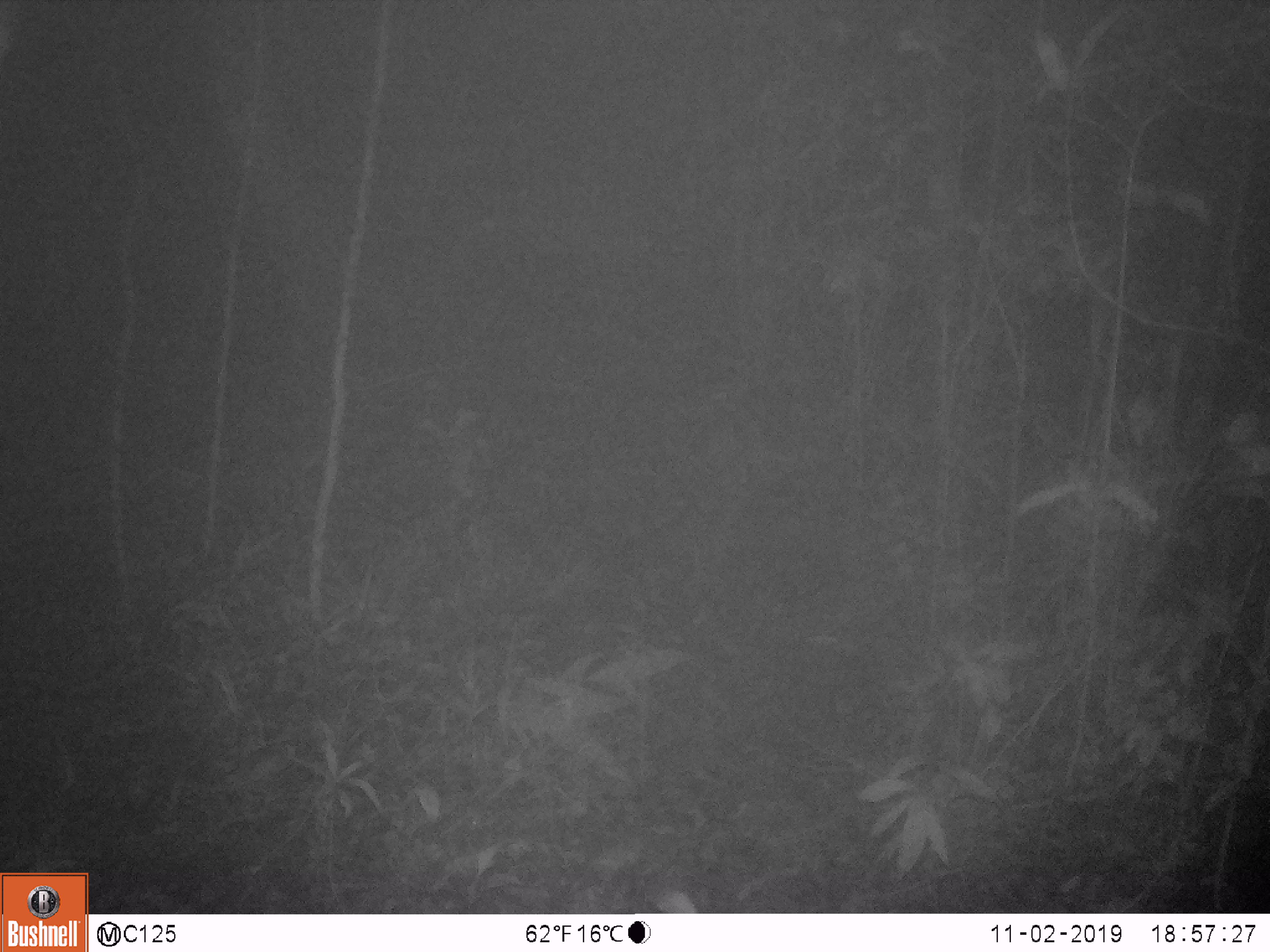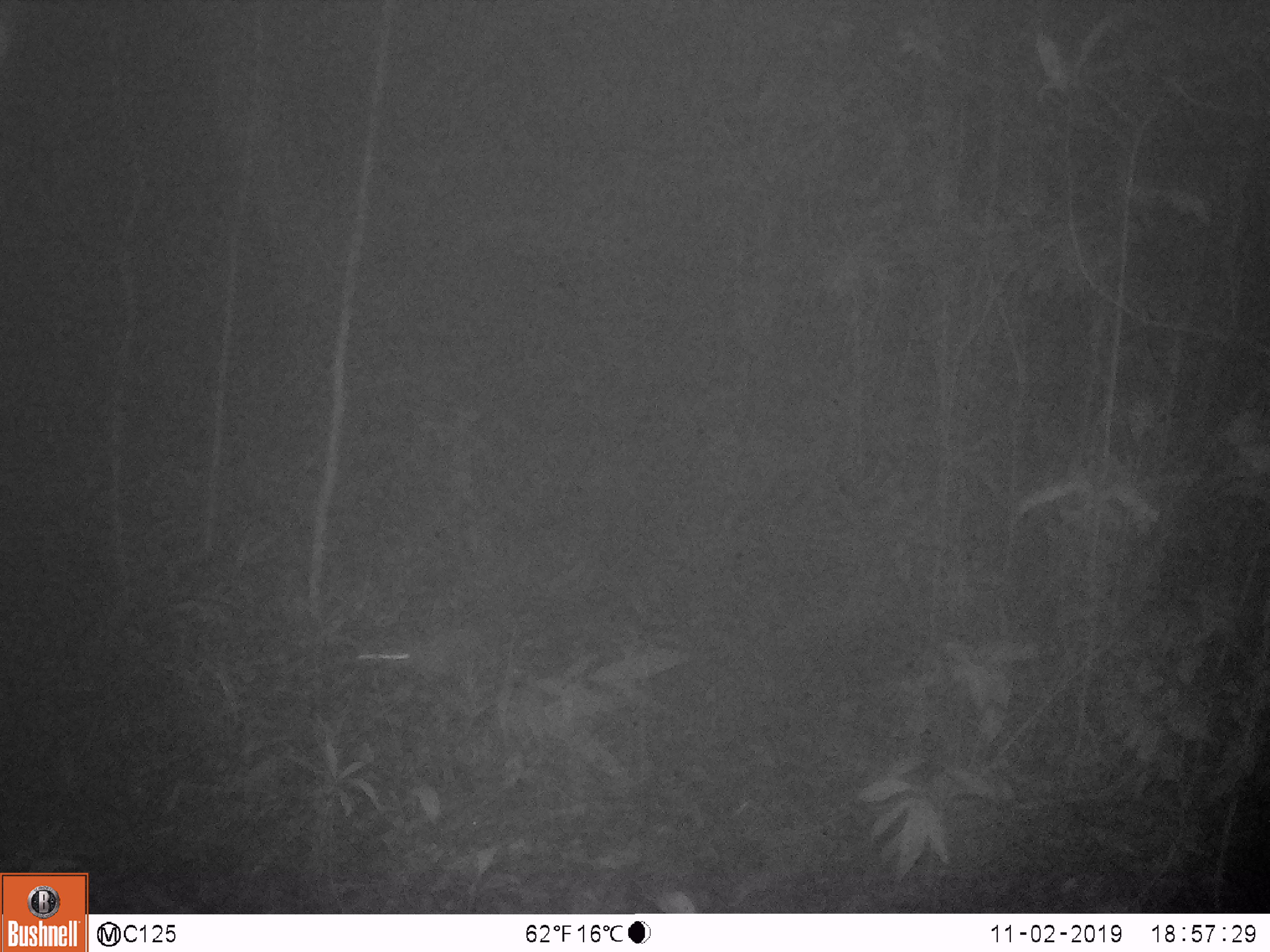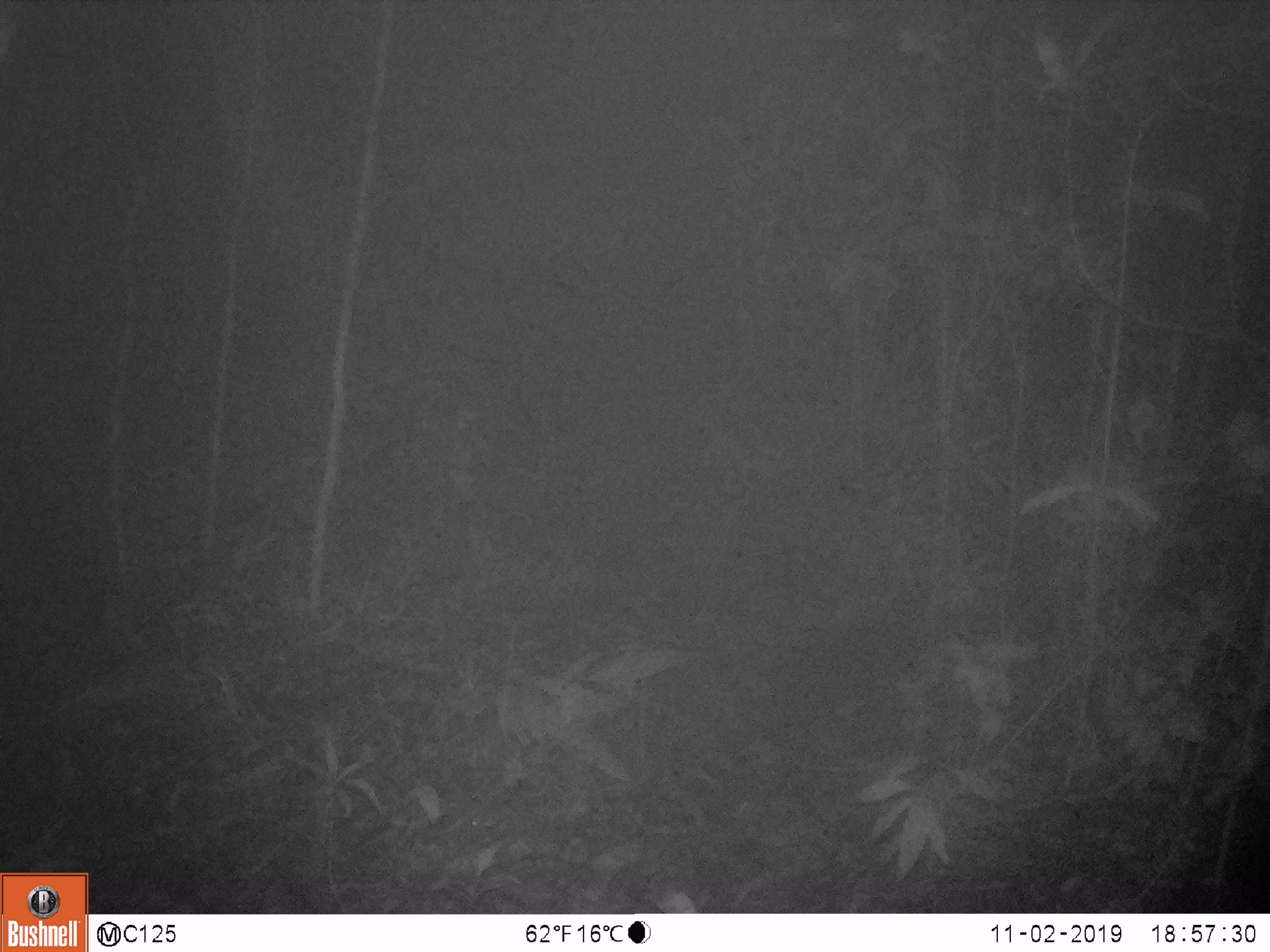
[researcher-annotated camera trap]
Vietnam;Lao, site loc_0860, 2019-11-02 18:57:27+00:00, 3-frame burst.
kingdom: Animalia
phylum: Chordata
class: Mammalia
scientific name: Mammalia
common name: mammal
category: unidentified small mammal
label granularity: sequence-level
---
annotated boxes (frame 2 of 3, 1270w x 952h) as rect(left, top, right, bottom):
unidentified small mammal: rect(353, 626, 496, 684)